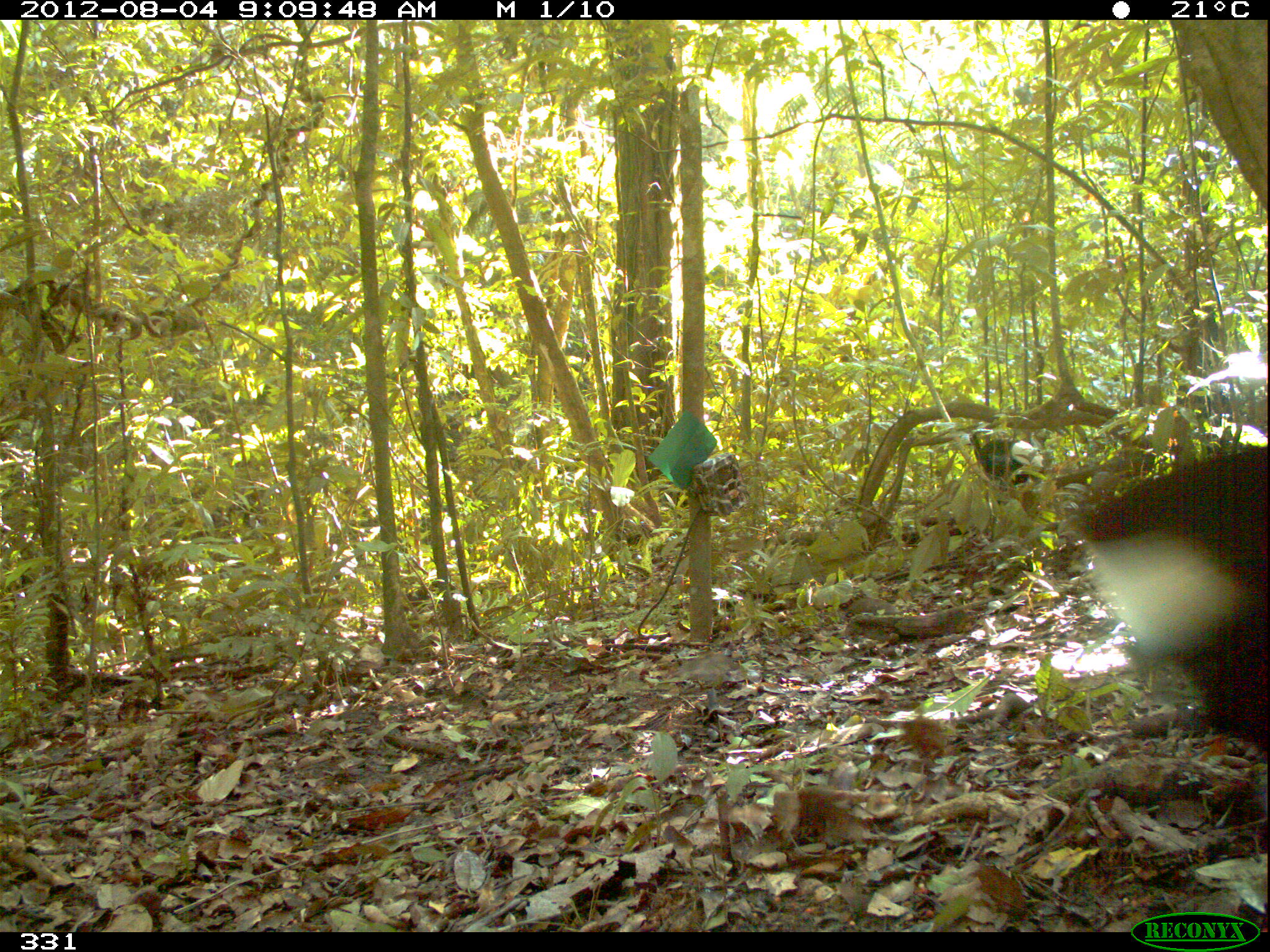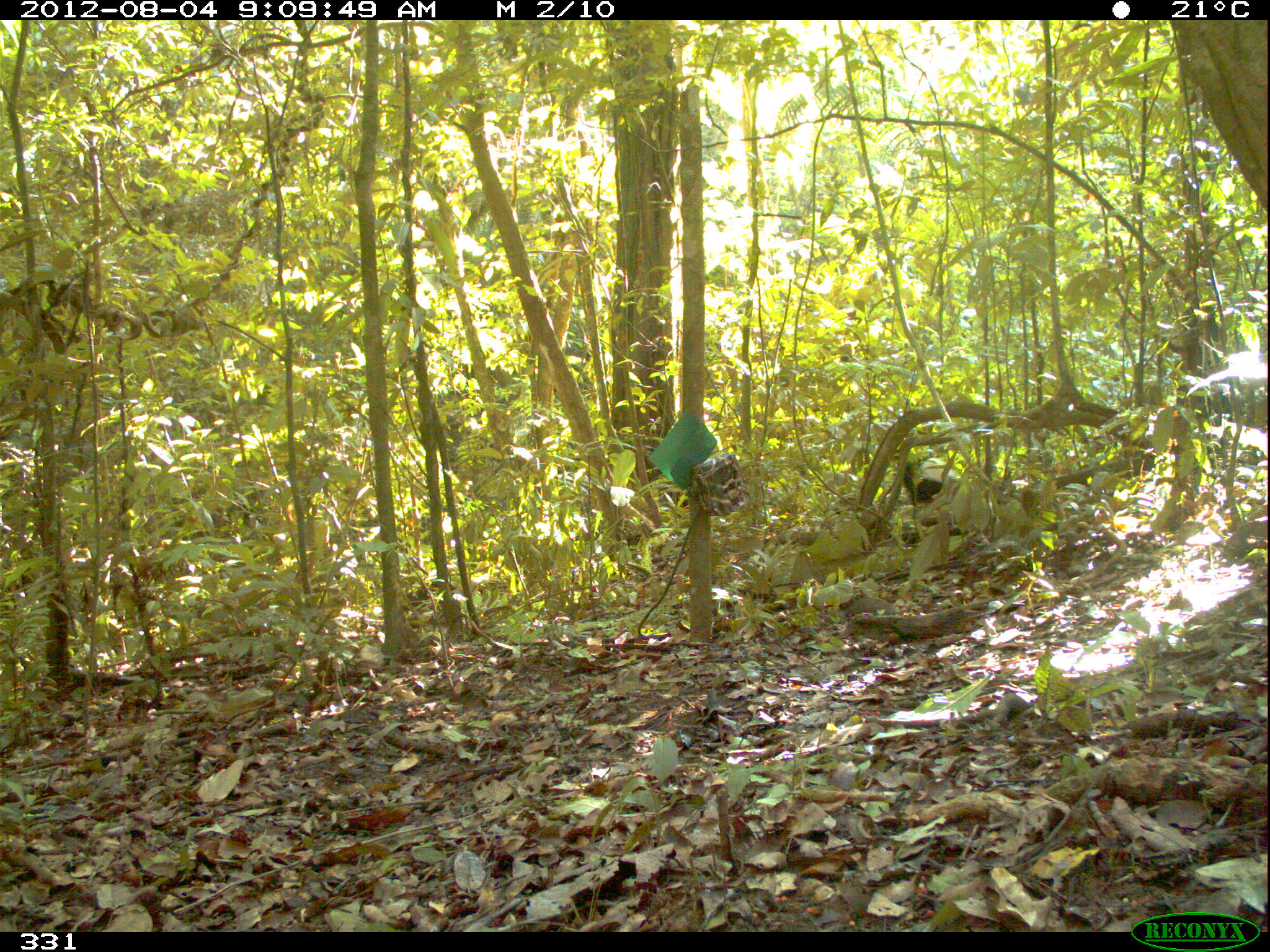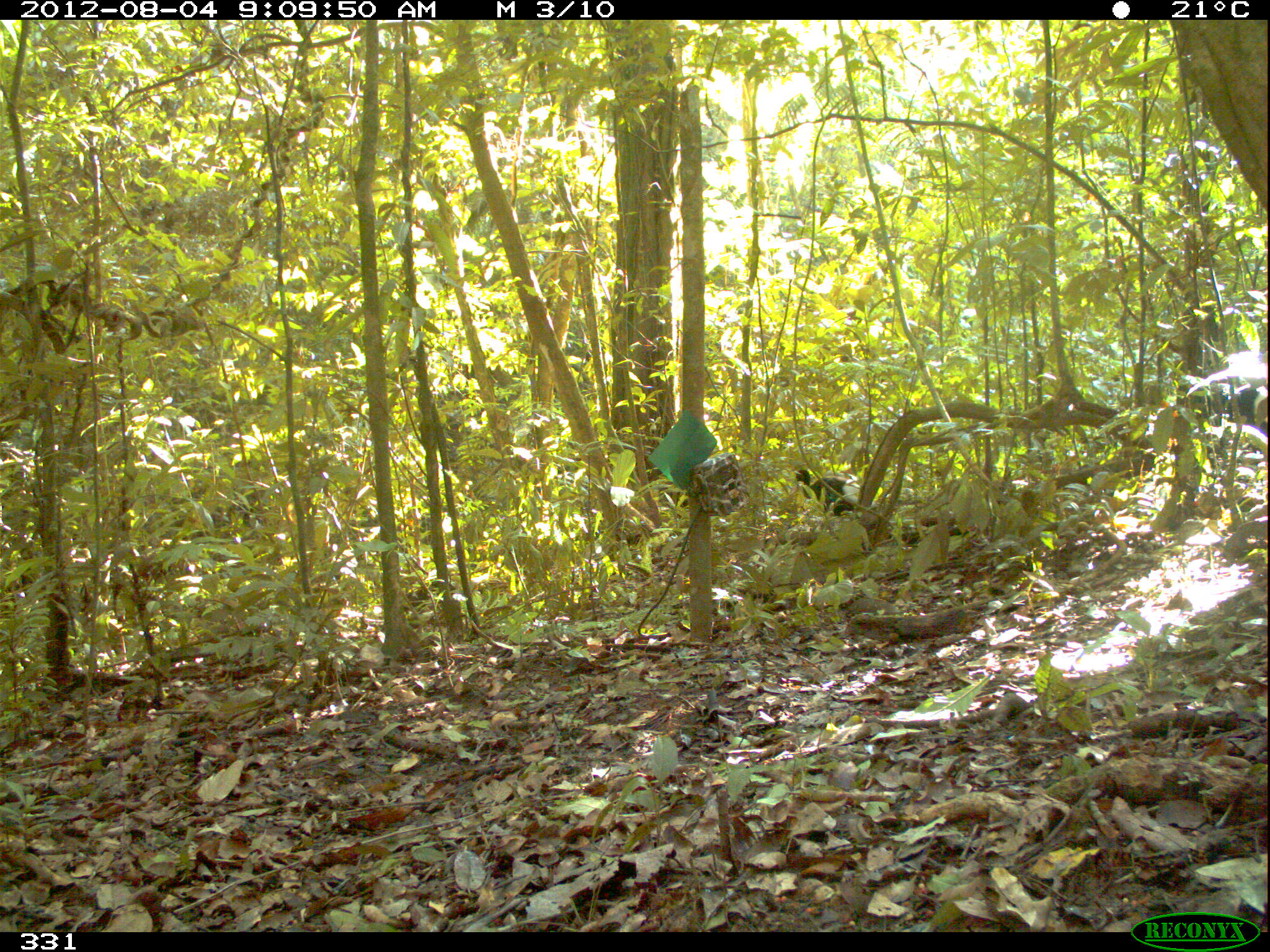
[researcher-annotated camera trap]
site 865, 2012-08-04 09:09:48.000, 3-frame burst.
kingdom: Animalia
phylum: Chordata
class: Aves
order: Gruiformes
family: Psophiidae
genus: Psophia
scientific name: Psophia leucoptera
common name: pale-winged trumpeter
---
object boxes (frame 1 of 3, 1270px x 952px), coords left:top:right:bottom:
psophia leucoptera: 1066:447:1268:749; 959:431:1046:495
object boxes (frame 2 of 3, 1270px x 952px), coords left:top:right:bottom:
psophia leucoptera: 890:453:967:521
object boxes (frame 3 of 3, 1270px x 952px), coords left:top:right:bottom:
psophia leucoptera: 790:468:875:522; 1197:381:1268:444